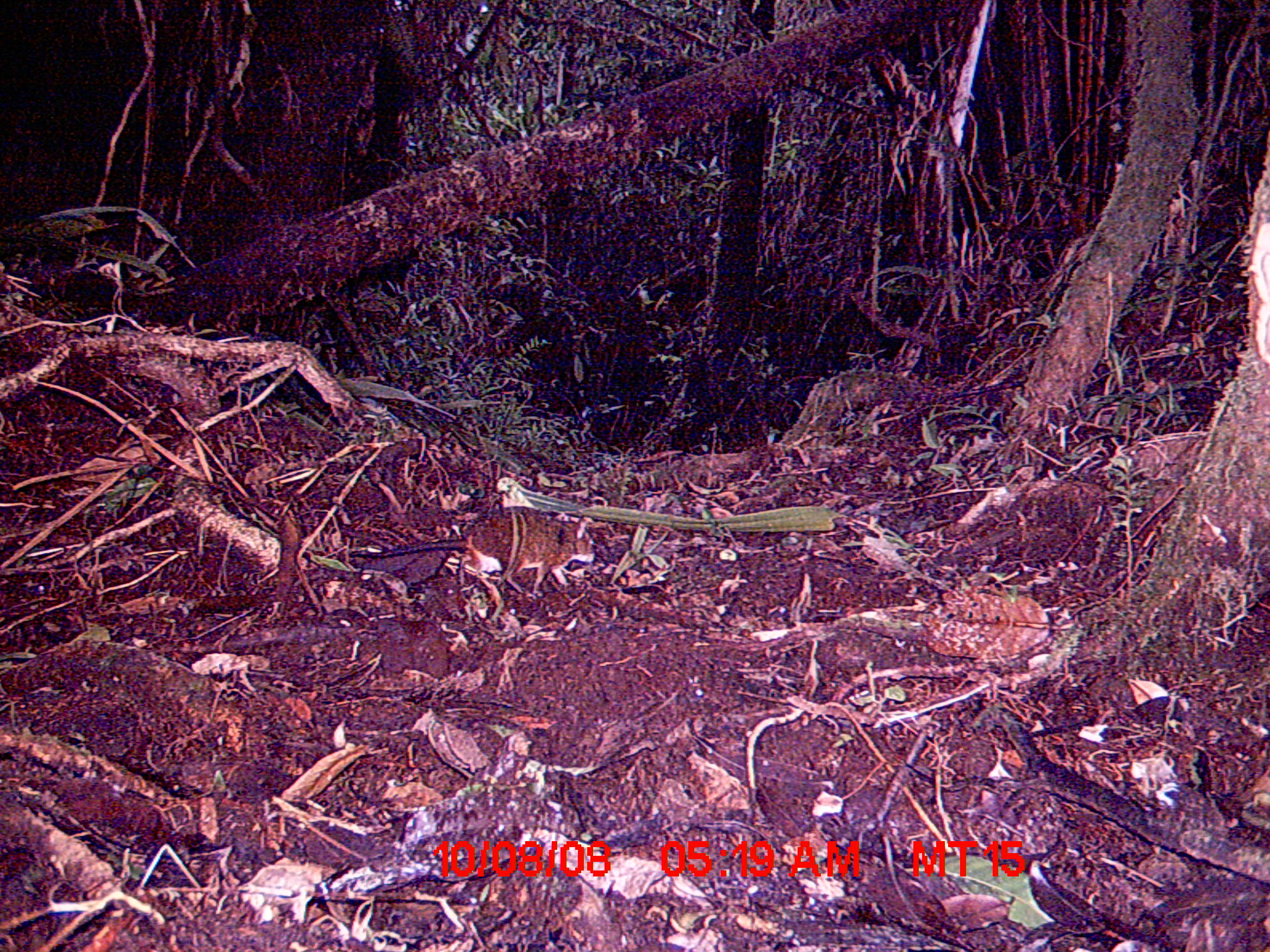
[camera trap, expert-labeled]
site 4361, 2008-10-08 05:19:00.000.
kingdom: Animalia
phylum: Chordata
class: Mammalia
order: Rodentia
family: Nesomyidae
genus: Nesomys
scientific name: Nesomys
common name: nesomys rodents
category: nesomys sp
Nesomys sp (nesomys rodents) (Nesomys), count 1.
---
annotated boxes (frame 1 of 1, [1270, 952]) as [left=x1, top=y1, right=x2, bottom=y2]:
nesomys sp: [left=348, top=507, right=599, bottom=598]